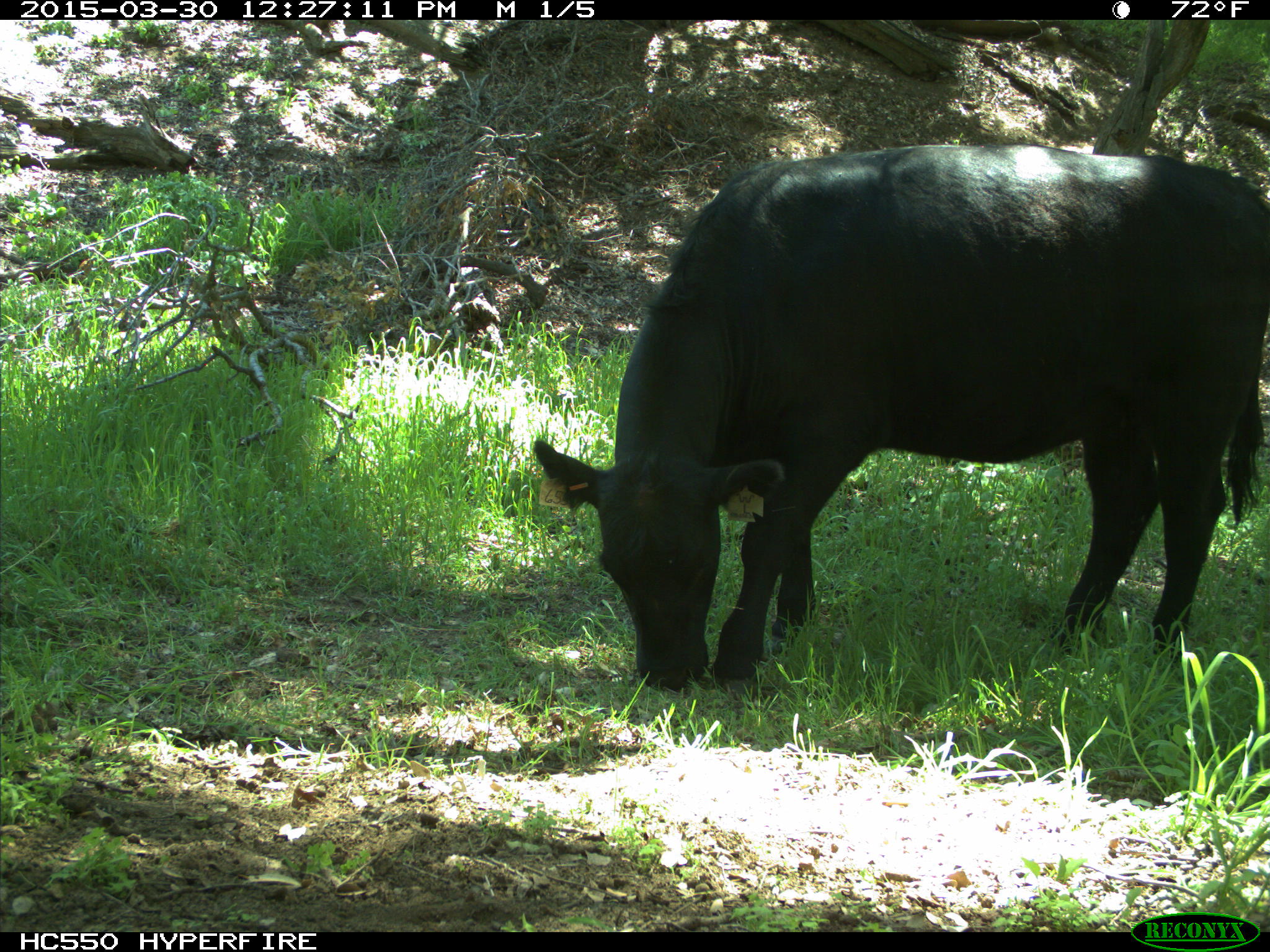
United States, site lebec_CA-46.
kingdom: Animalia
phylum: Chordata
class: Mammalia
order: Artiodactyla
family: Bovidae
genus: Bos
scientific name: Bos taurus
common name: domestic cow